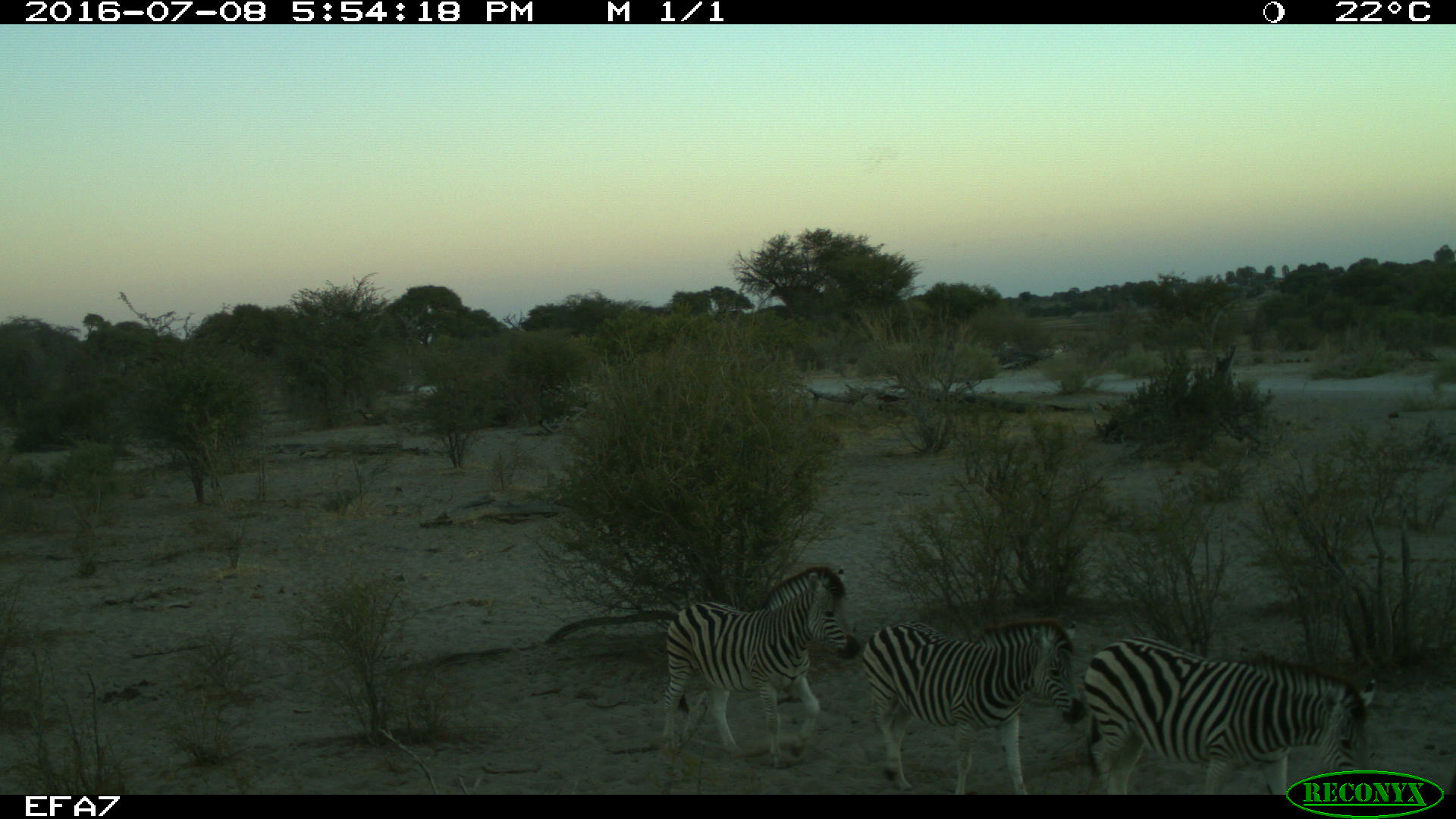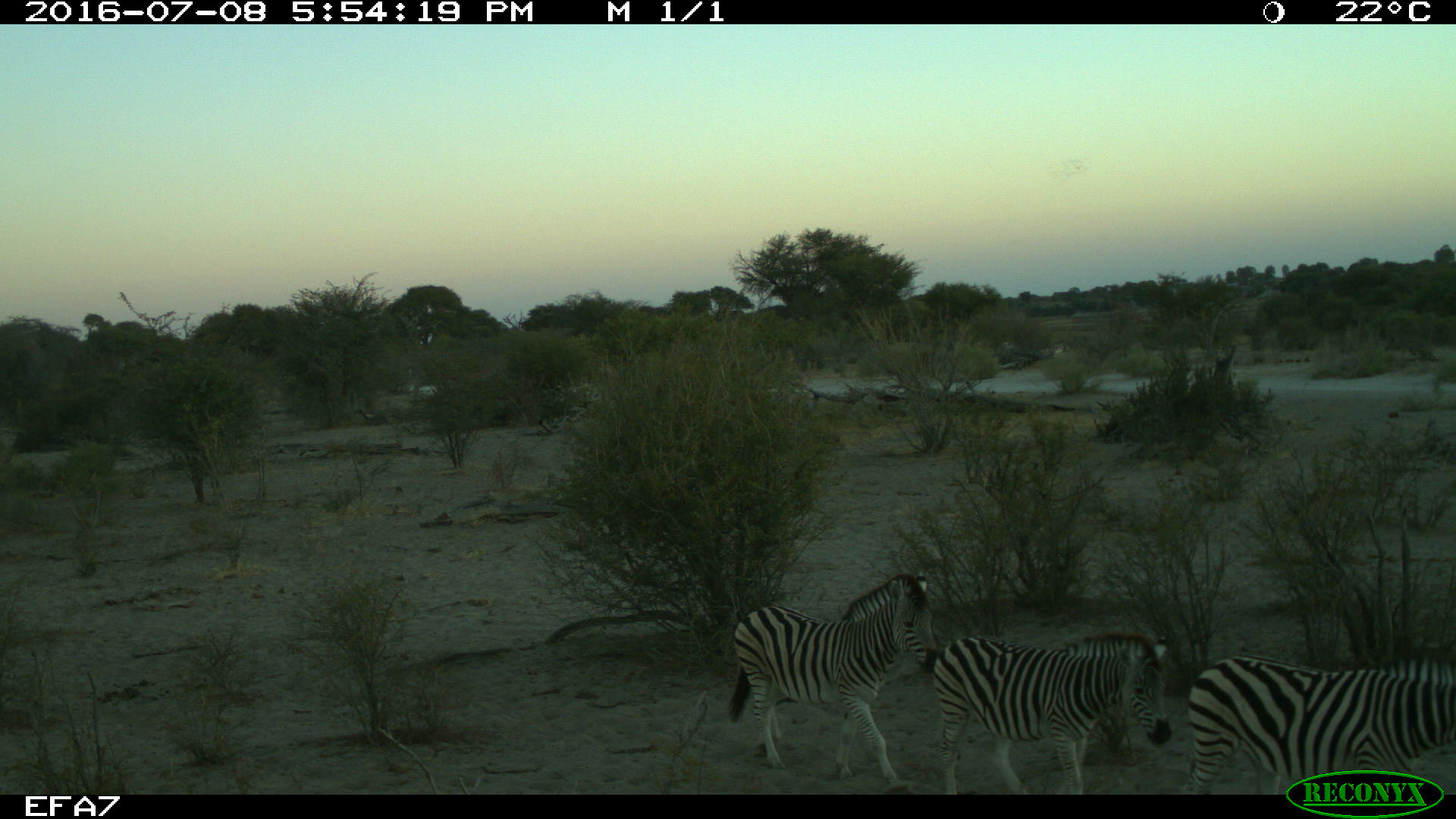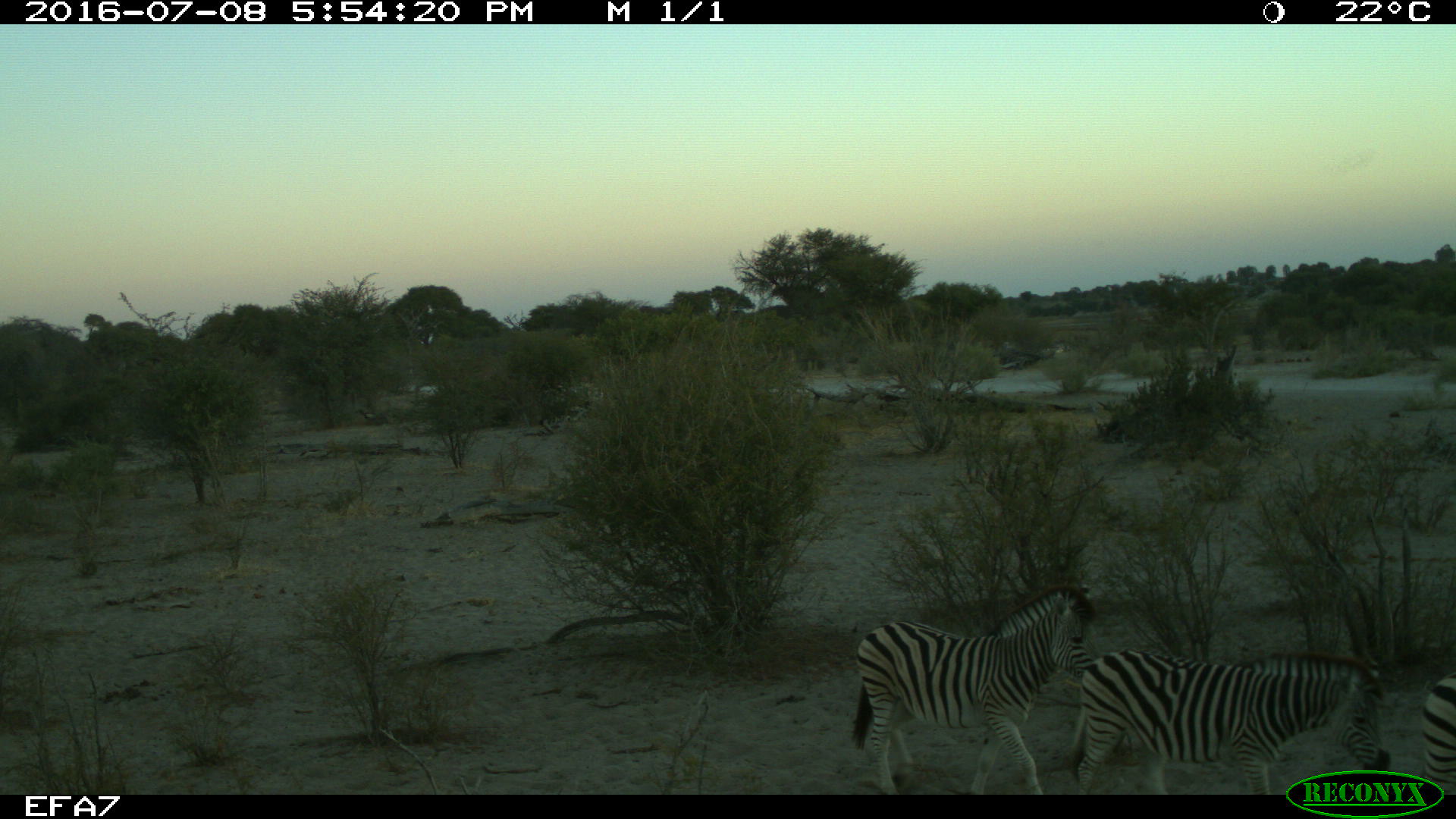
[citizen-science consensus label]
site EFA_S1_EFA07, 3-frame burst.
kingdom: Animalia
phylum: Chordata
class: Mammalia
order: Perissodactyla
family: Equidae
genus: Equus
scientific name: Equus quagga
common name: plains zebra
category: zebraplains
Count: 3.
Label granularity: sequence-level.